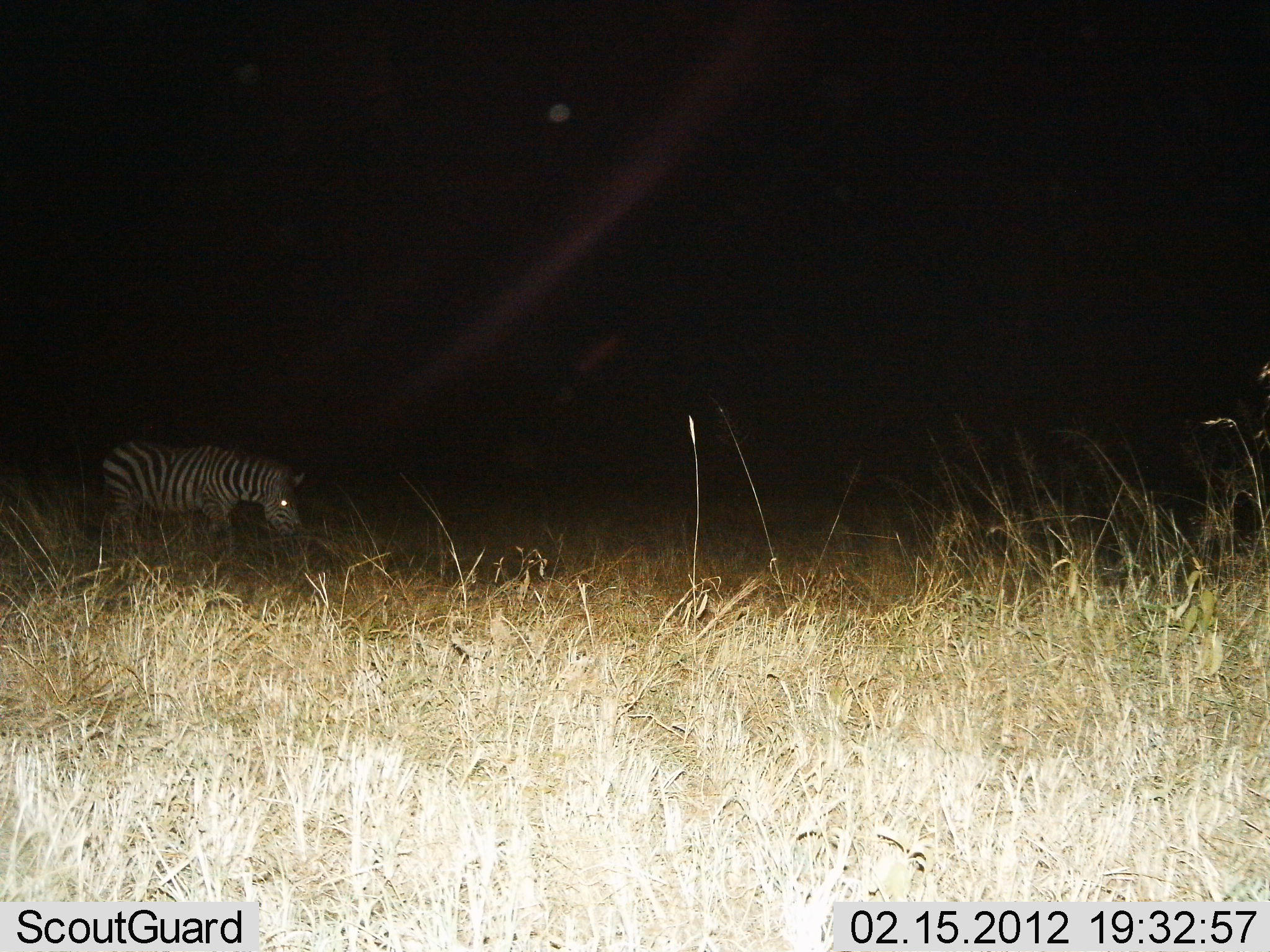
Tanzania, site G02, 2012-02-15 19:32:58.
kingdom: Animalia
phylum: Chordata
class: Mammalia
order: Perissodactyla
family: Equidae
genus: Equus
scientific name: Equus quagga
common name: plains zebra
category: zebra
Zebra (plains zebra) (Equus quagga), count 1. Behavior (volunteer vote fractions): standing 31%, resting 6%, moving 50%, interacting 0%. Young present (vote fraction): 0%. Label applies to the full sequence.